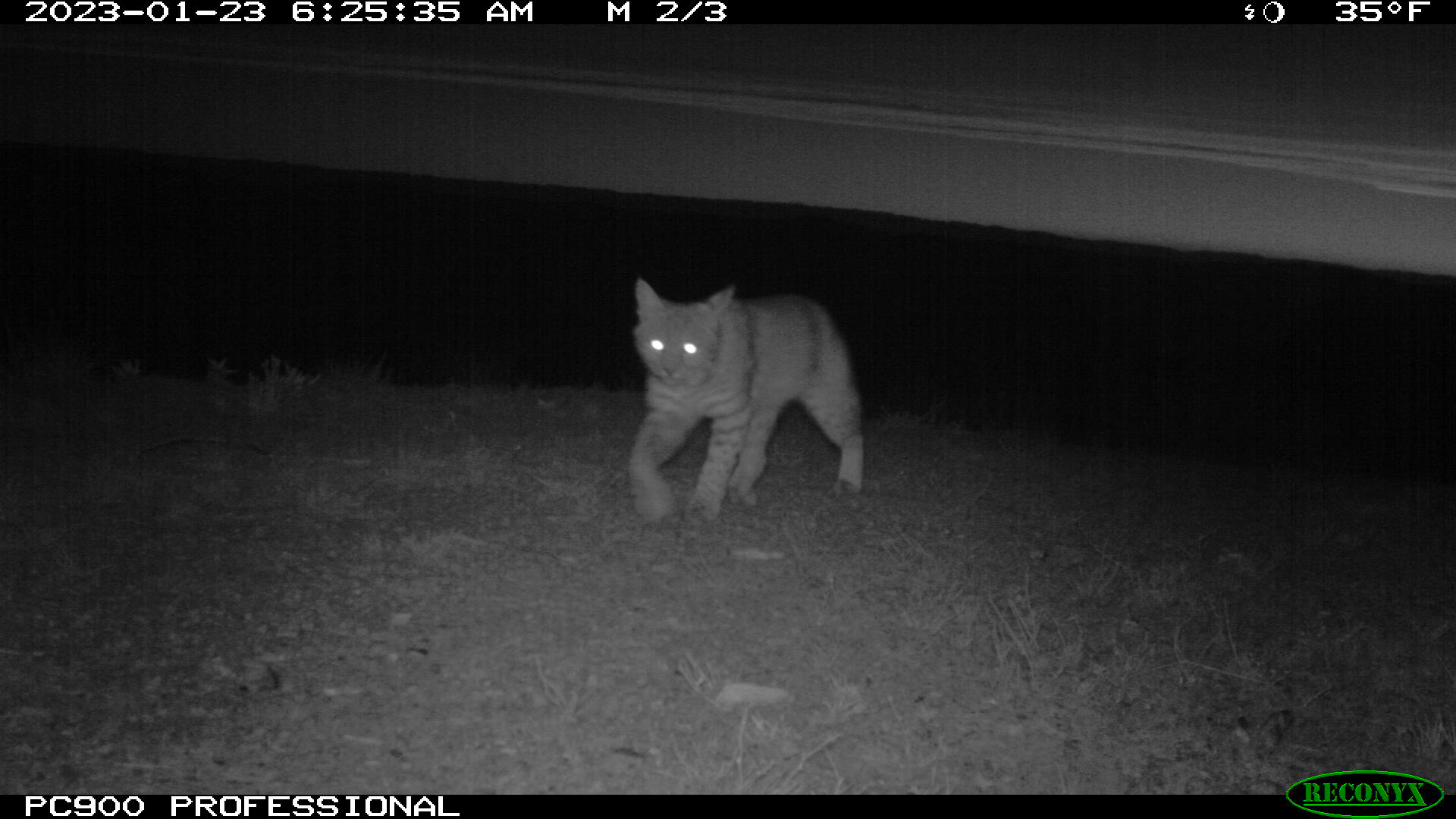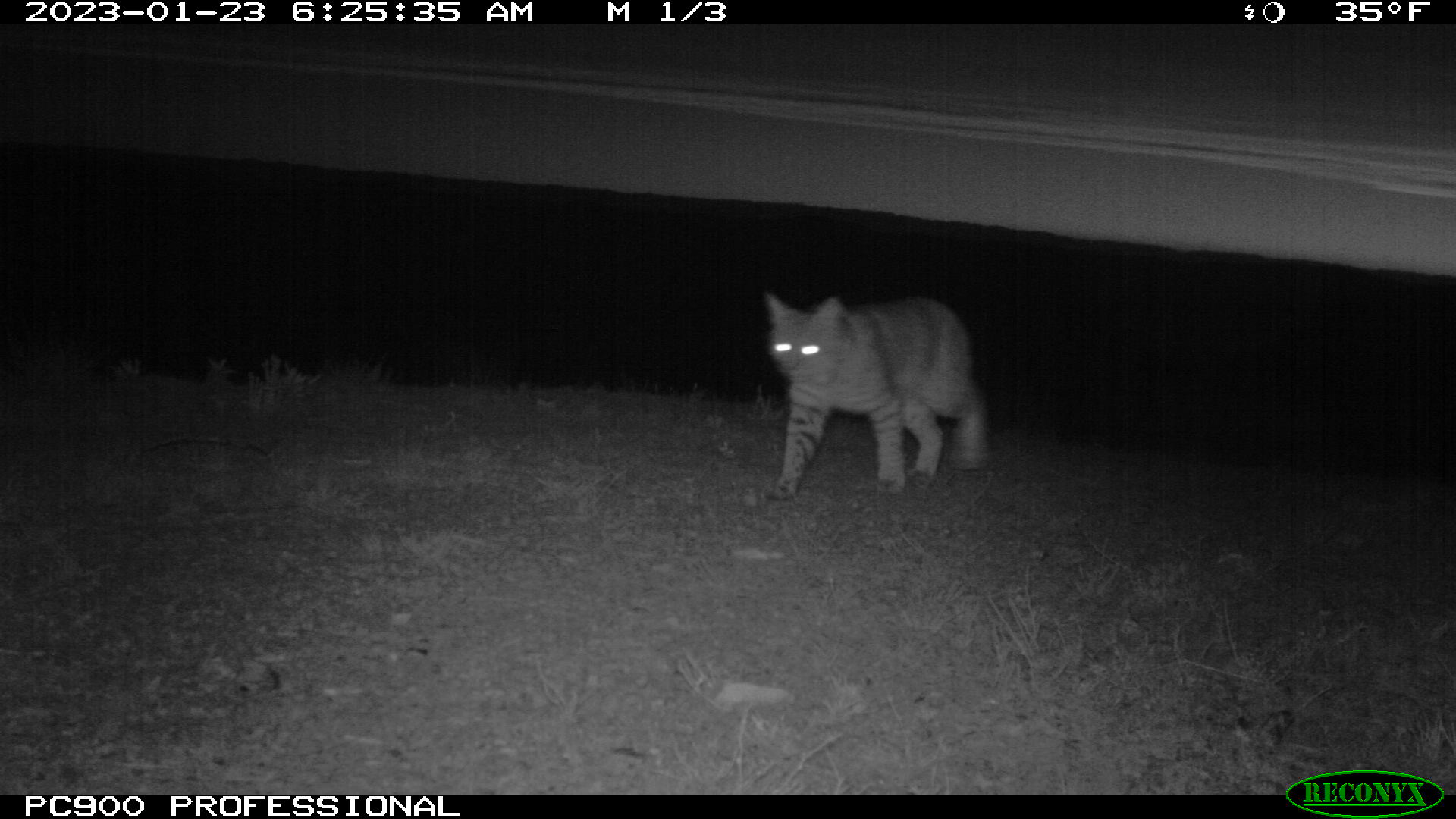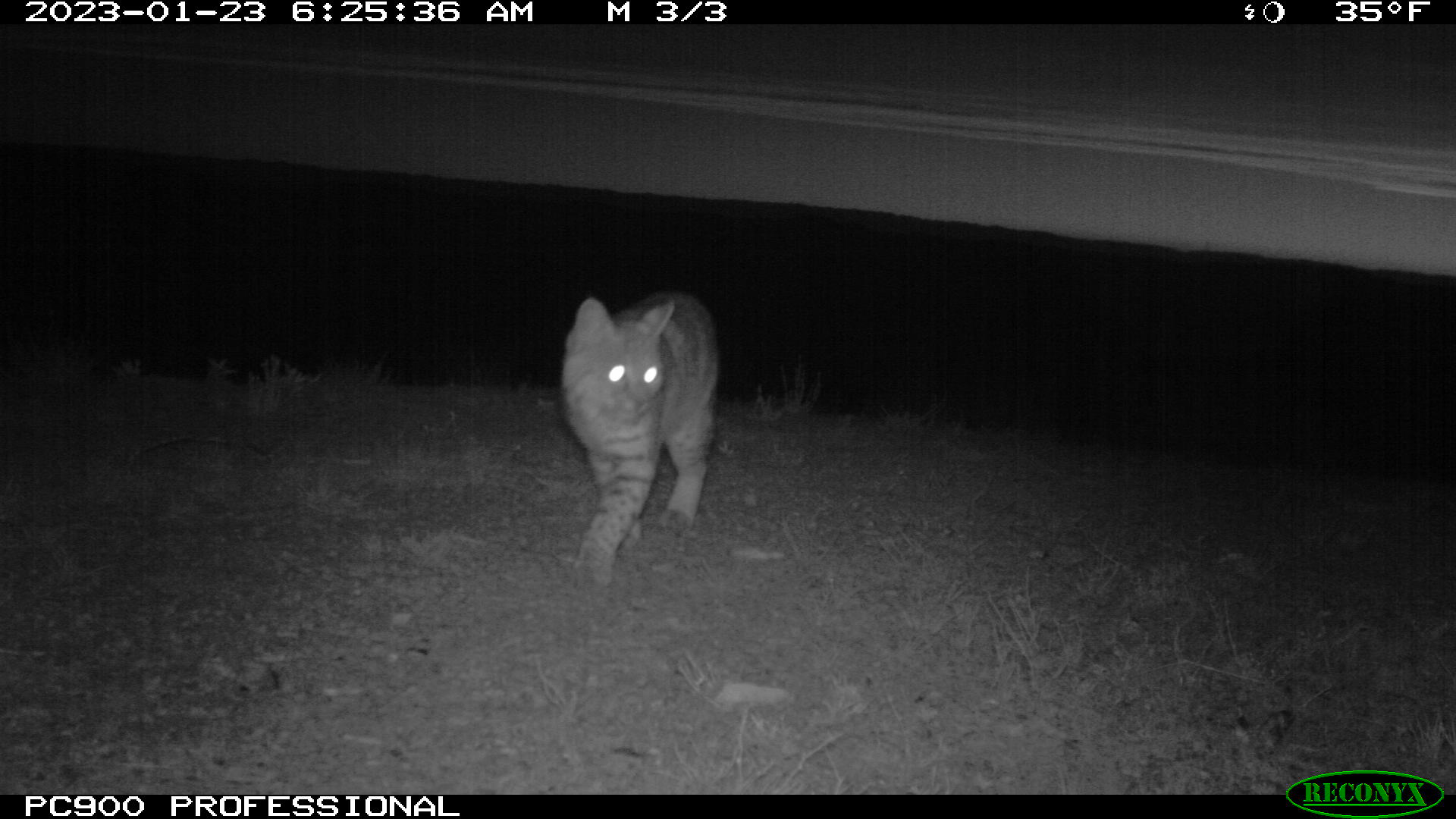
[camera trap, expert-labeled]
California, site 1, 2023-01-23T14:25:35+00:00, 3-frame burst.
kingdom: Animalia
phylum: Chordata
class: Mammalia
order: Carnivora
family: Felidae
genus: Lynx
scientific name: Lynx rufus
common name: bobcat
Bobcat (Lynx rufus).